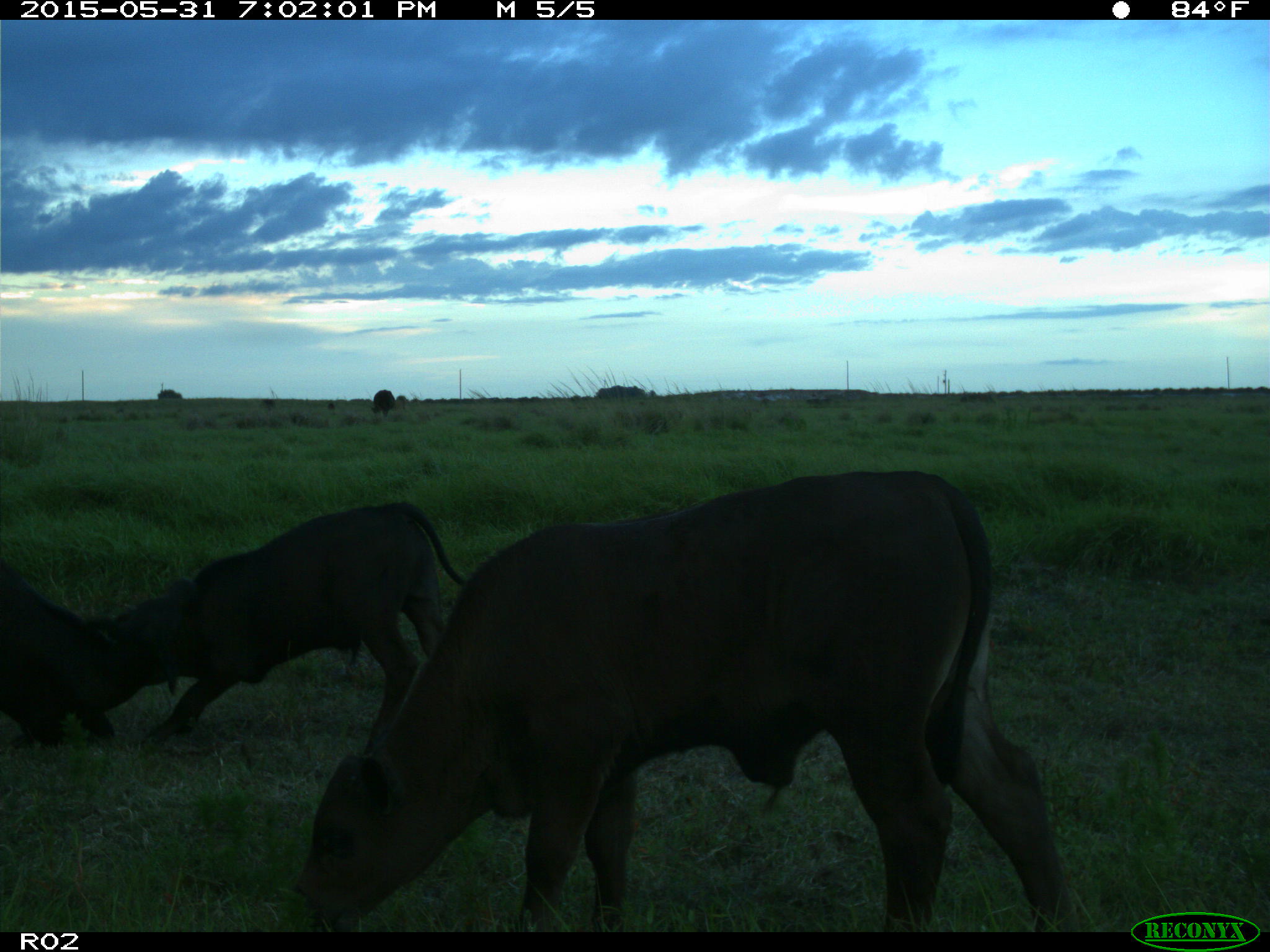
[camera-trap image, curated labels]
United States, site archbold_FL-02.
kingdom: Animalia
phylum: Chordata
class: Mammalia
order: Artiodactyla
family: Bovidae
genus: Bos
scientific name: Bos taurus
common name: domestic cow